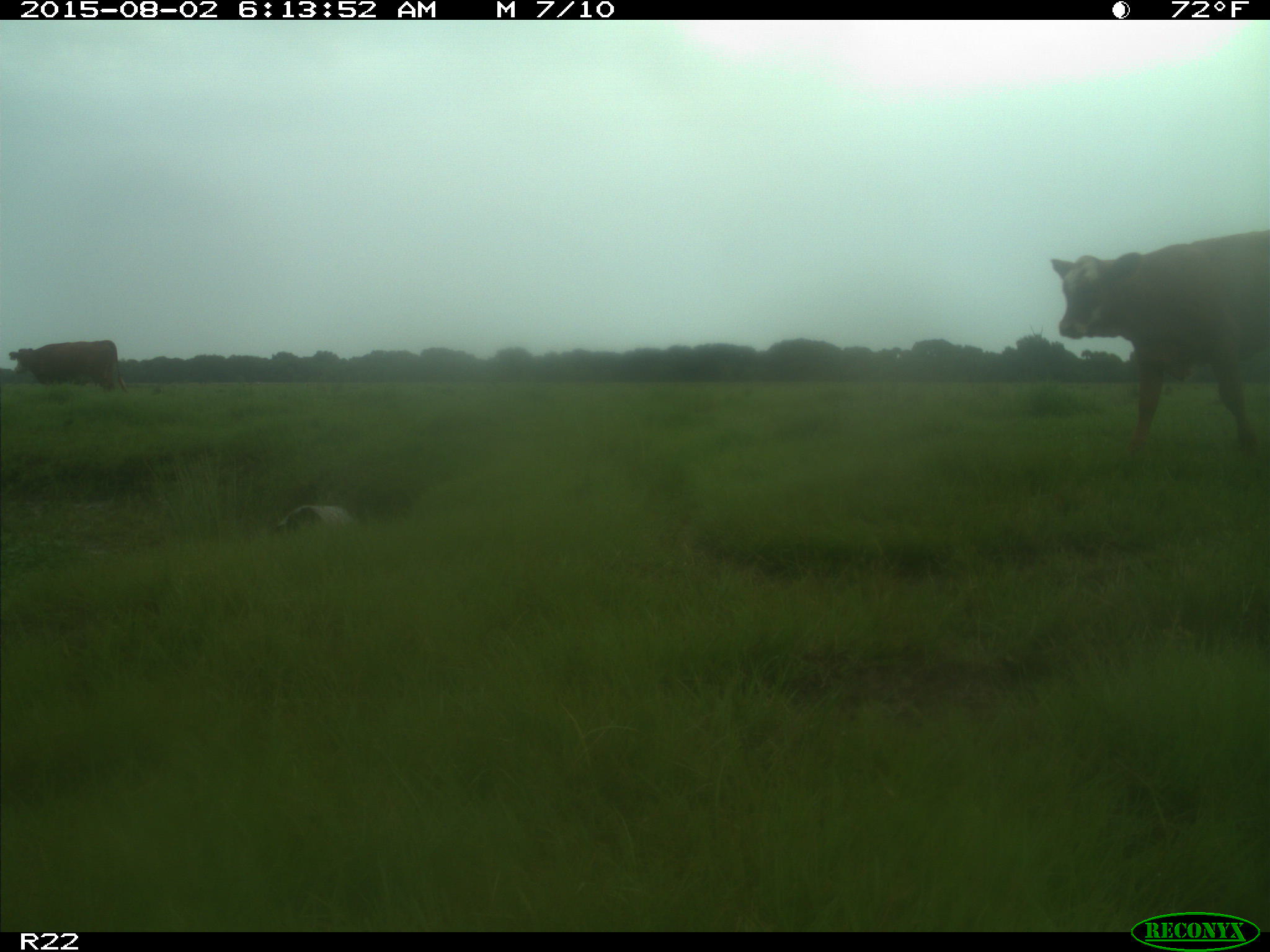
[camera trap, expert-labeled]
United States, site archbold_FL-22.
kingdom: Animalia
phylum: Chordata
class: Mammalia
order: Artiodactyla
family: Bovidae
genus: Bos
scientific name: Bos taurus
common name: domestic cow